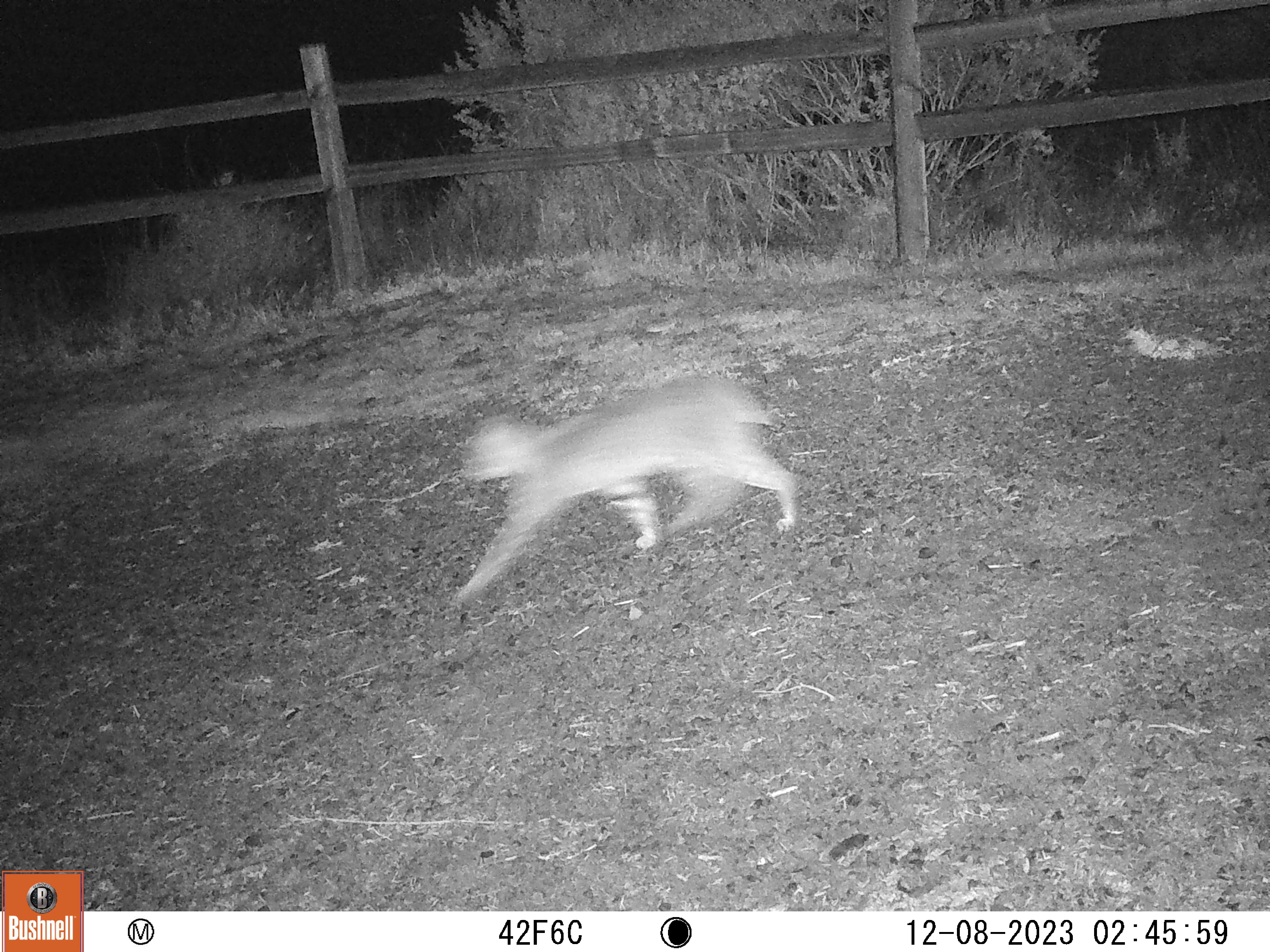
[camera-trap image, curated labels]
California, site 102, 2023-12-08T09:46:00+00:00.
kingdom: Animalia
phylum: Chordata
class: Mammalia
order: Carnivora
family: Felidae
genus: Lynx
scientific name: Lynx rufus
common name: bobcat